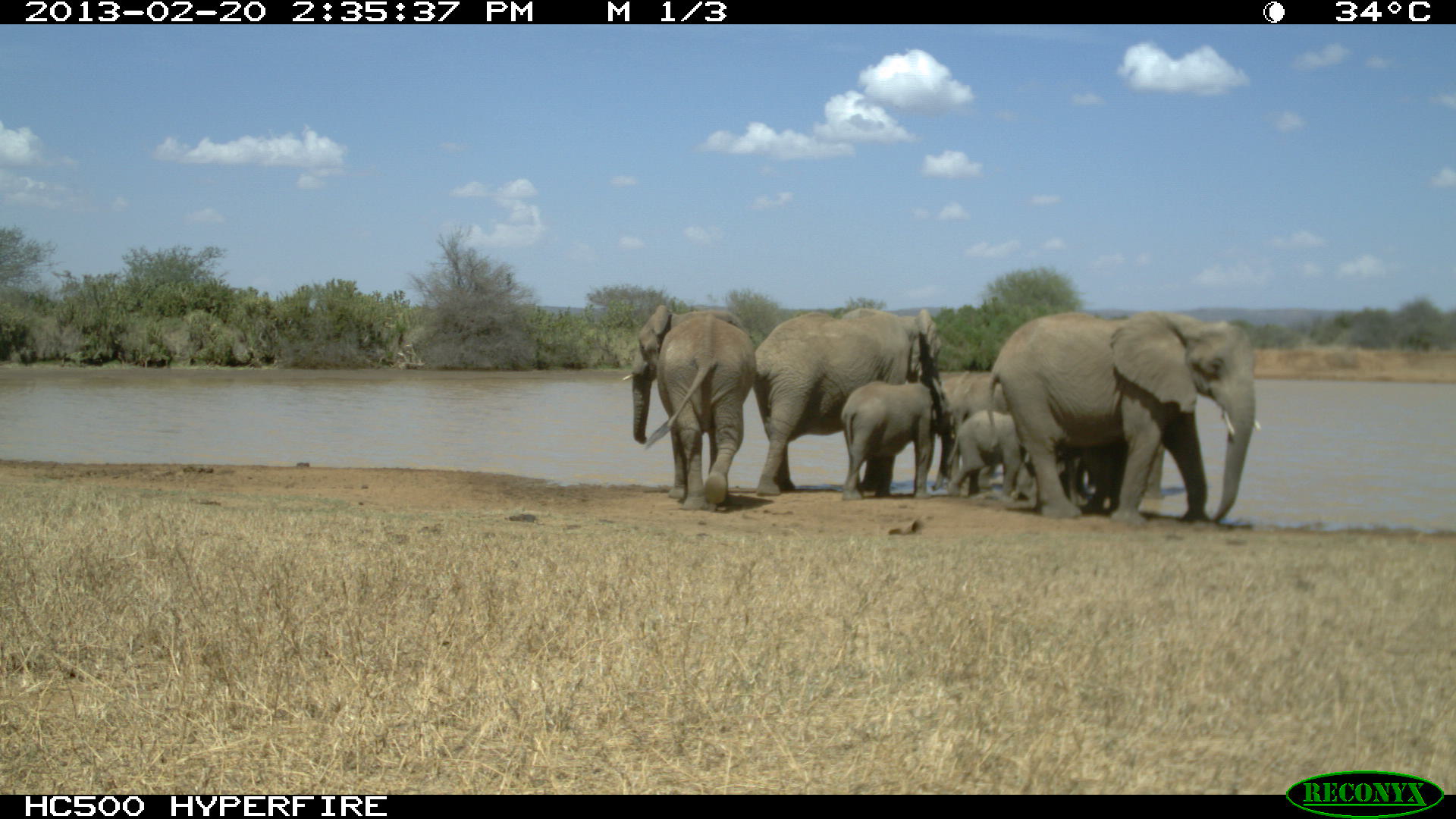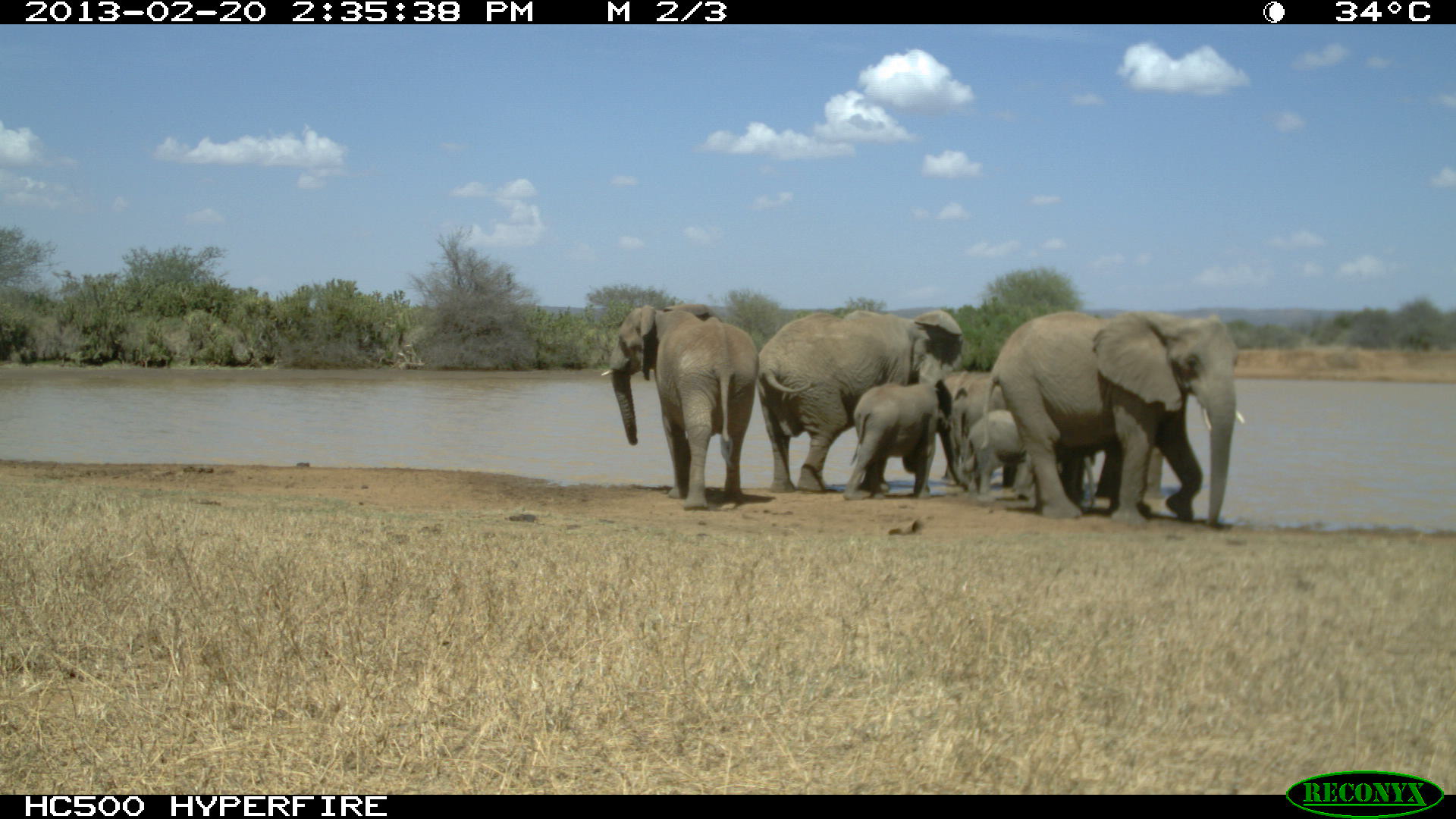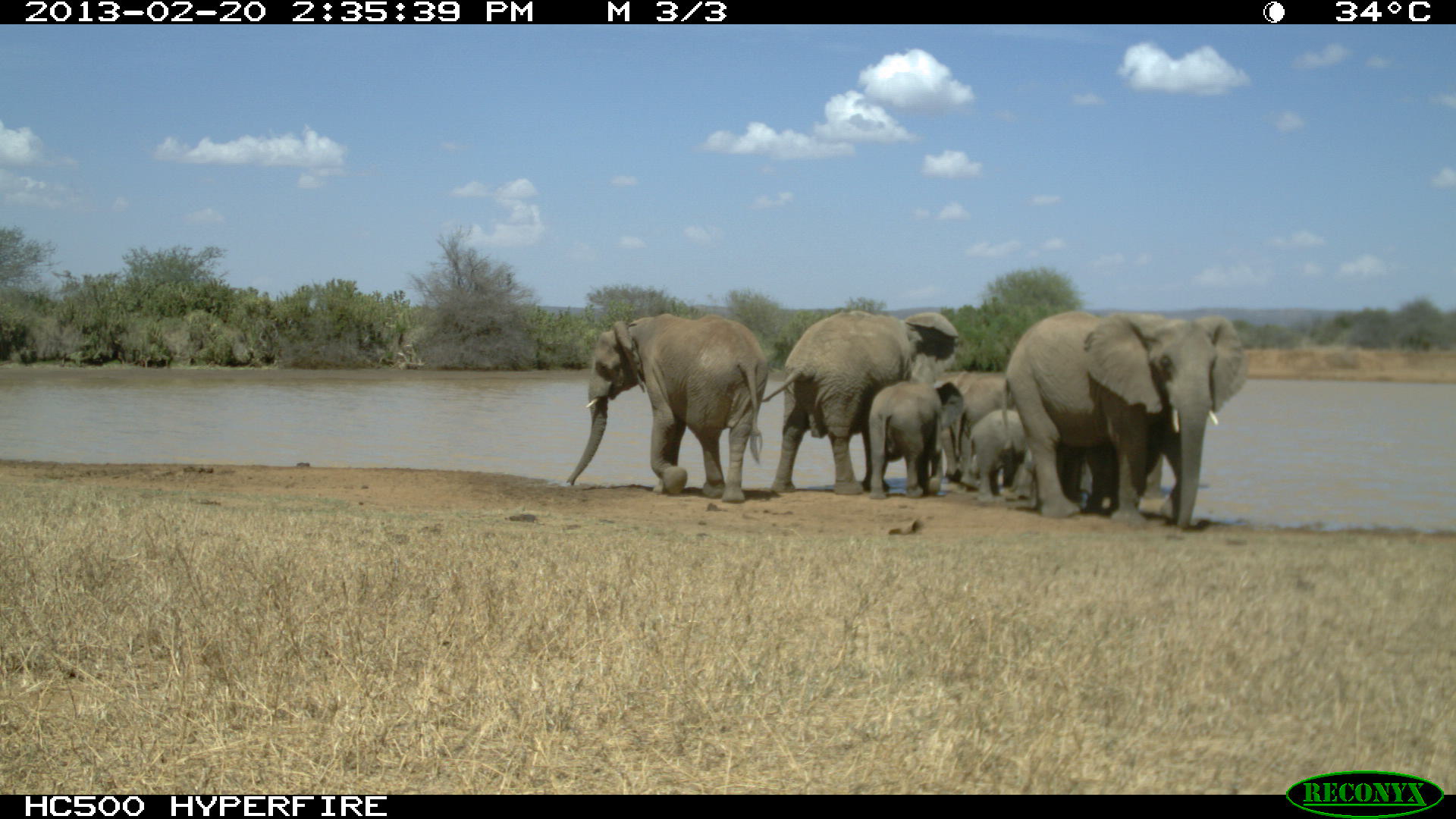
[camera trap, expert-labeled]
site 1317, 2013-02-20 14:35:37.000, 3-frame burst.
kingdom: Animalia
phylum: Chordata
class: Mammalia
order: Proboscidea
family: Elephantidae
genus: Loxodonta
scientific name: Loxodonta africana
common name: african bush elephant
Loxodonta africana (african bush elephant), count 1.